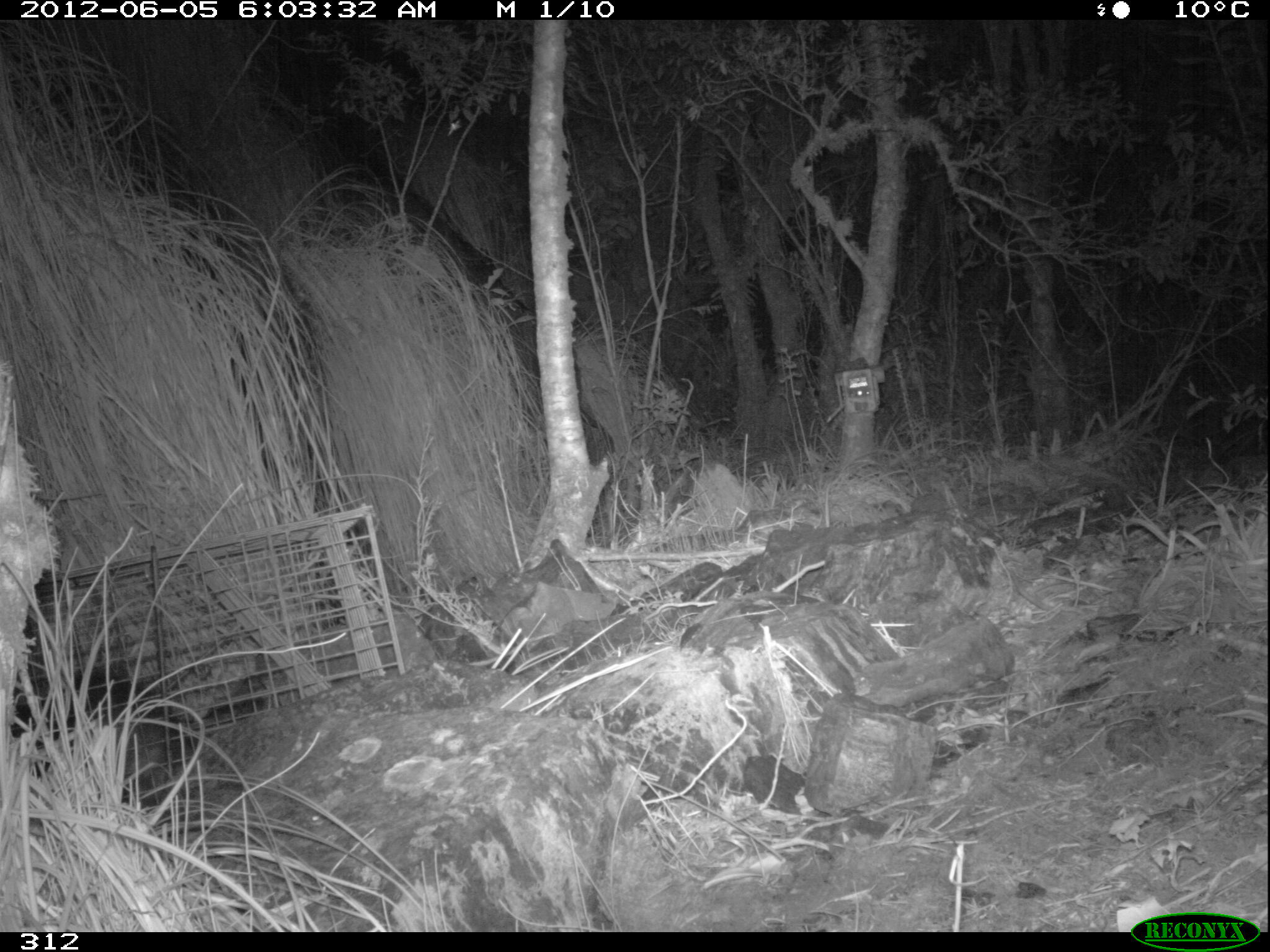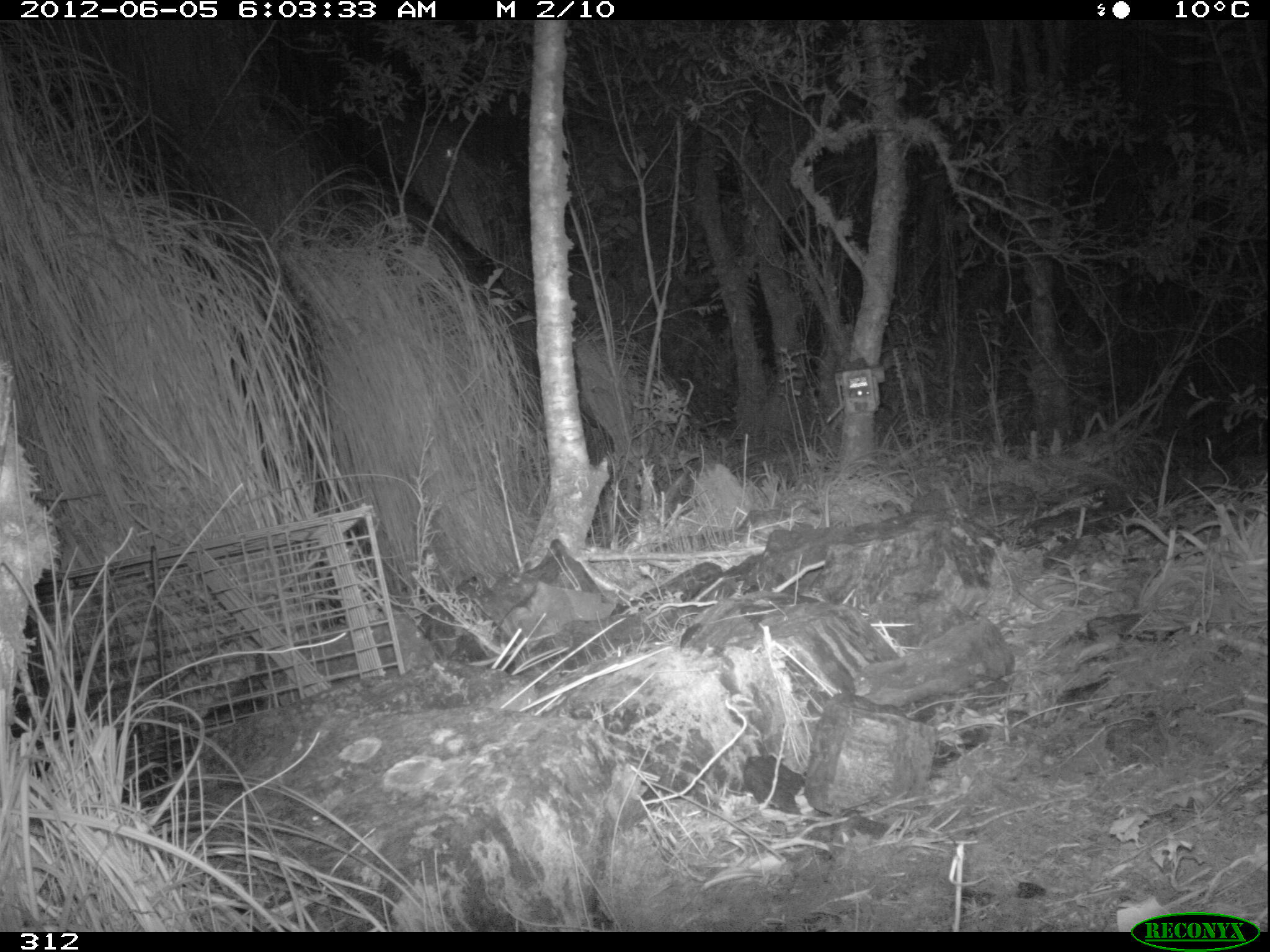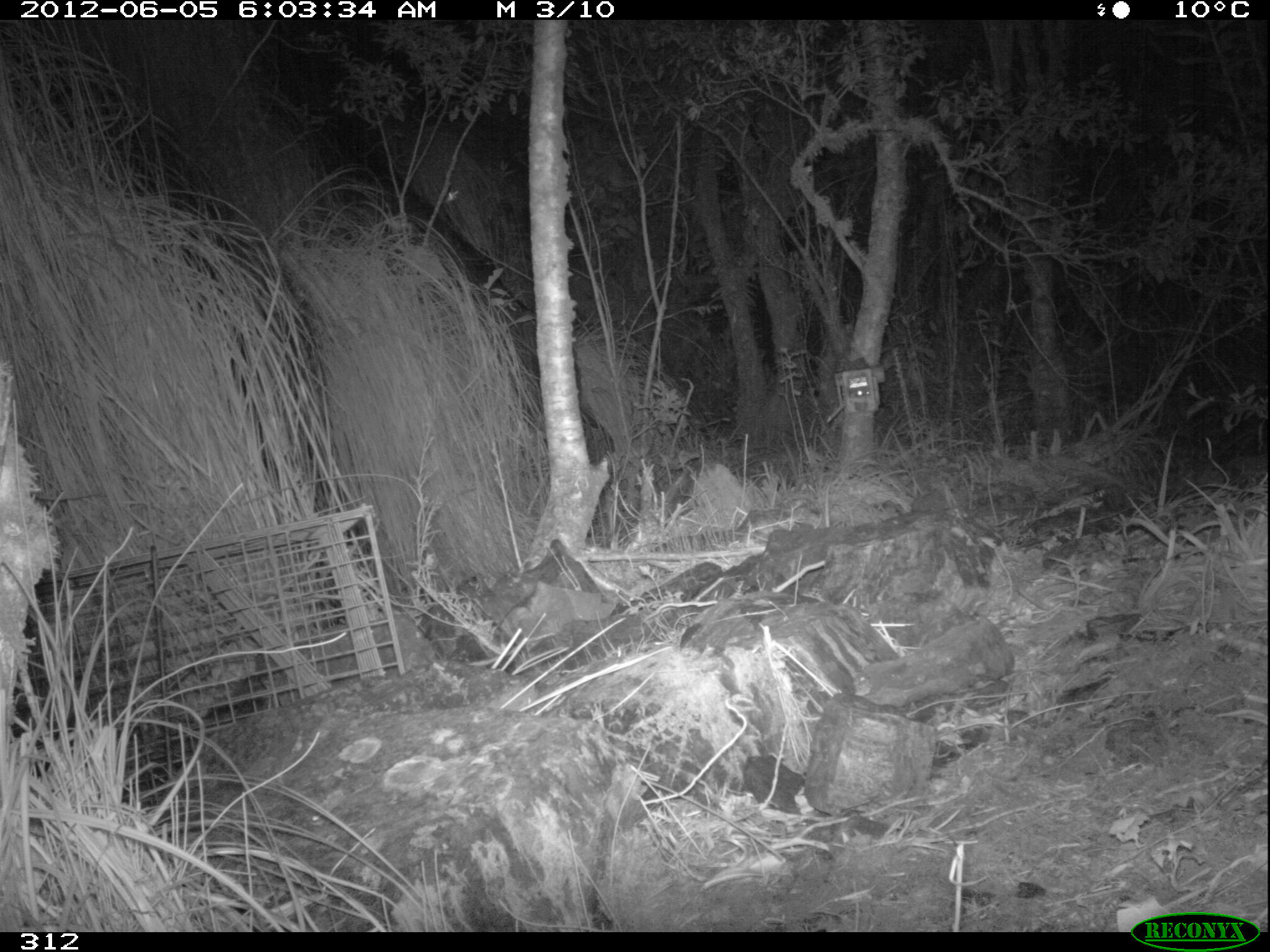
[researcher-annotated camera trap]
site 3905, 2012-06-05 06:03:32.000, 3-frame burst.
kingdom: Animalia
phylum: Chordata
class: Mammalia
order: Didelphimorphia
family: Didelphidae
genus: Didelphis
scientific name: Didelphis pernigra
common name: andean white-eared opossum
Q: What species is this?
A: Didelphis pernigra (andean white-eared opossum).